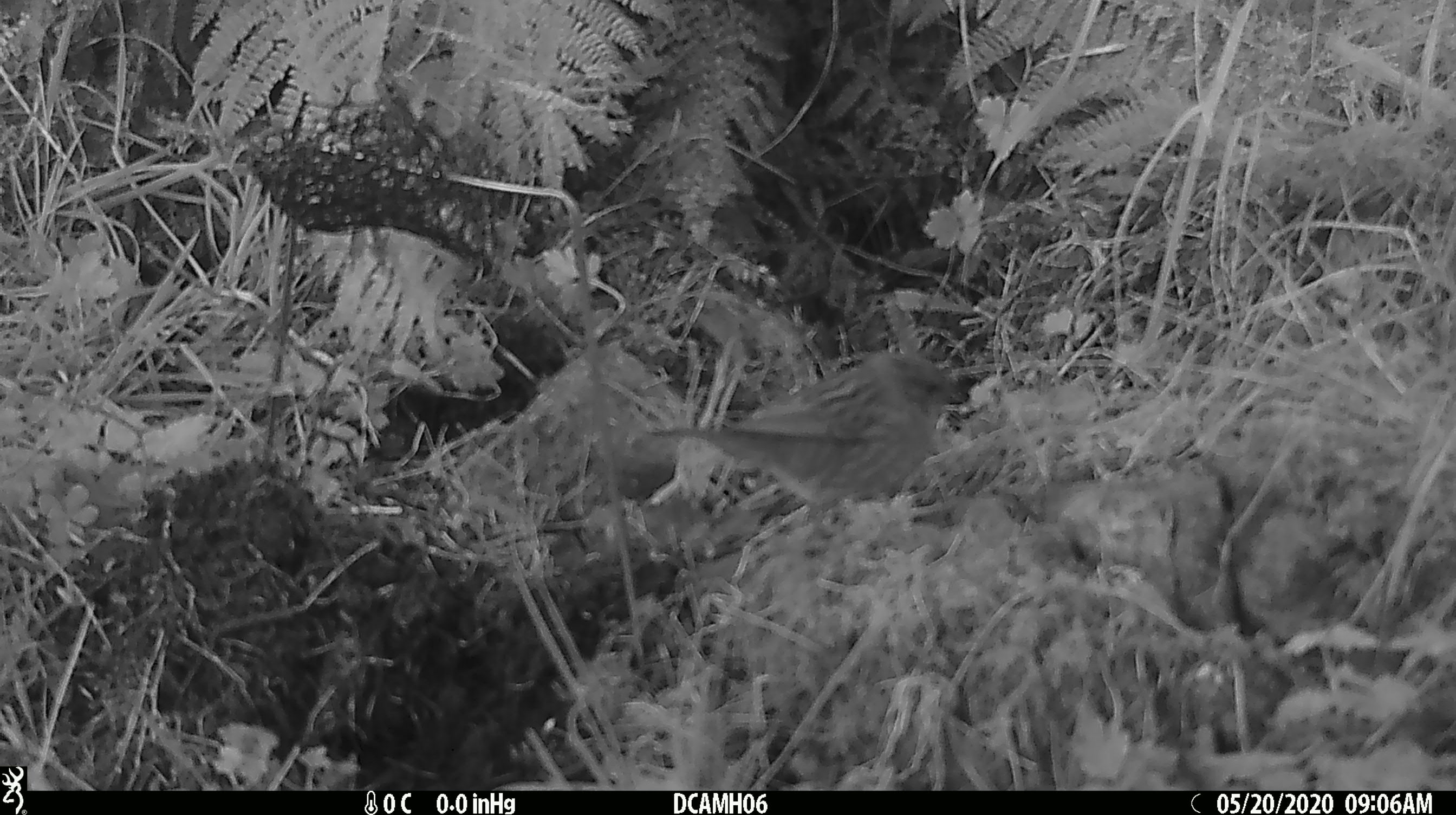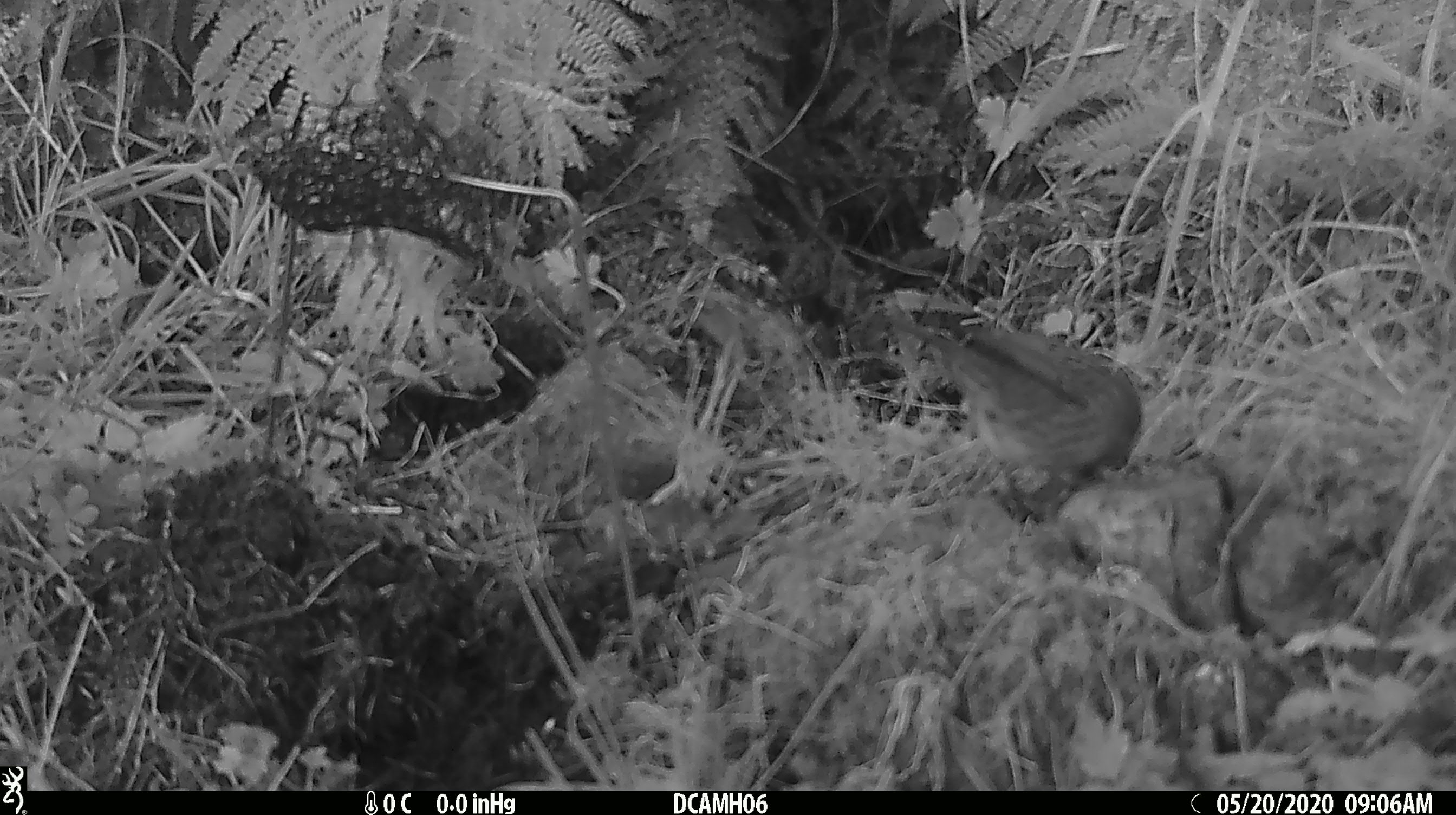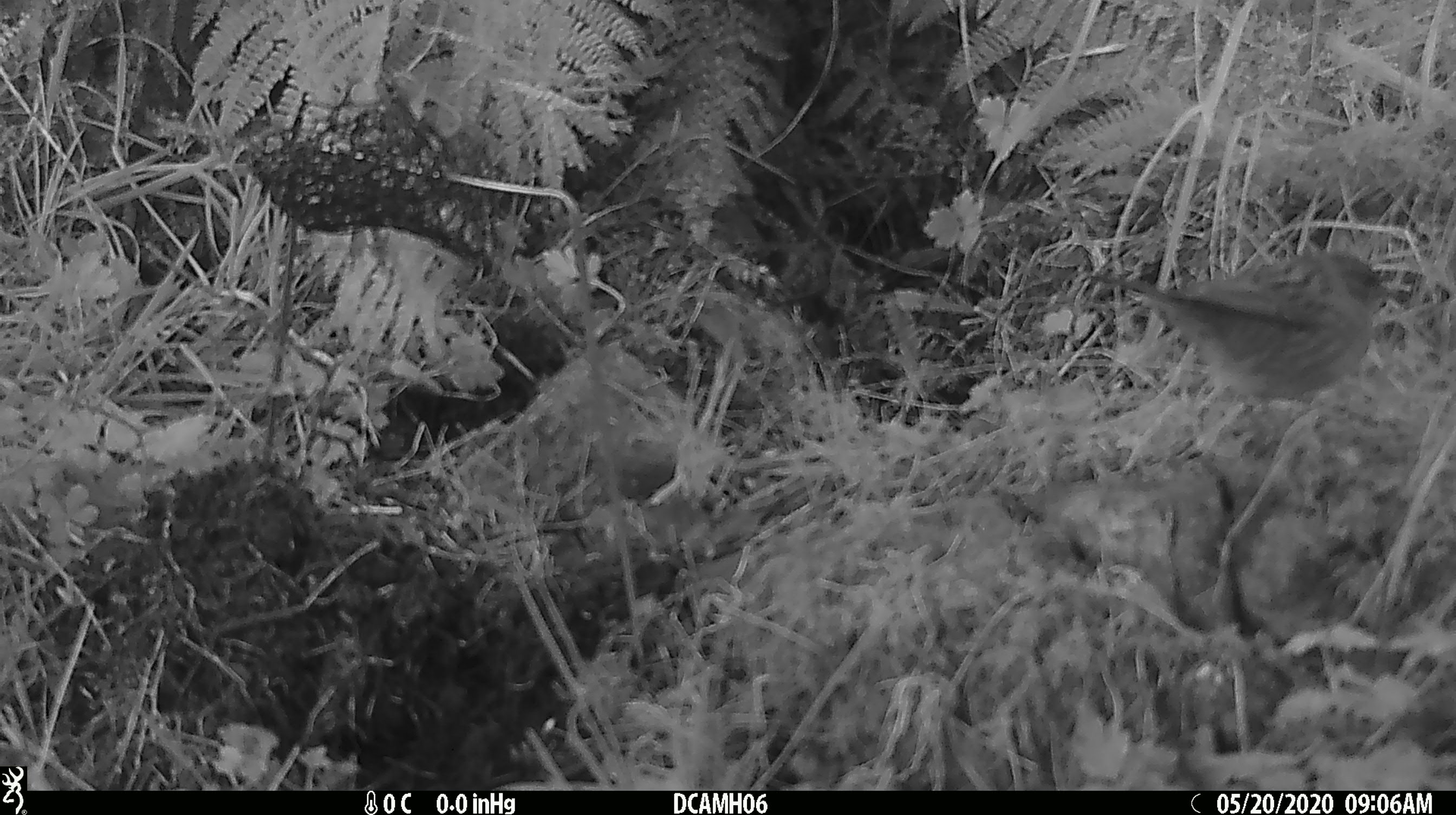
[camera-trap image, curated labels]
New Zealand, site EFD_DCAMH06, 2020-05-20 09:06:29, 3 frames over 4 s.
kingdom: Animalia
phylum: Chordata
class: Aves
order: Passeriformes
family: Prunellidae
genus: Prunella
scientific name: Prunella modularis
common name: dunnock